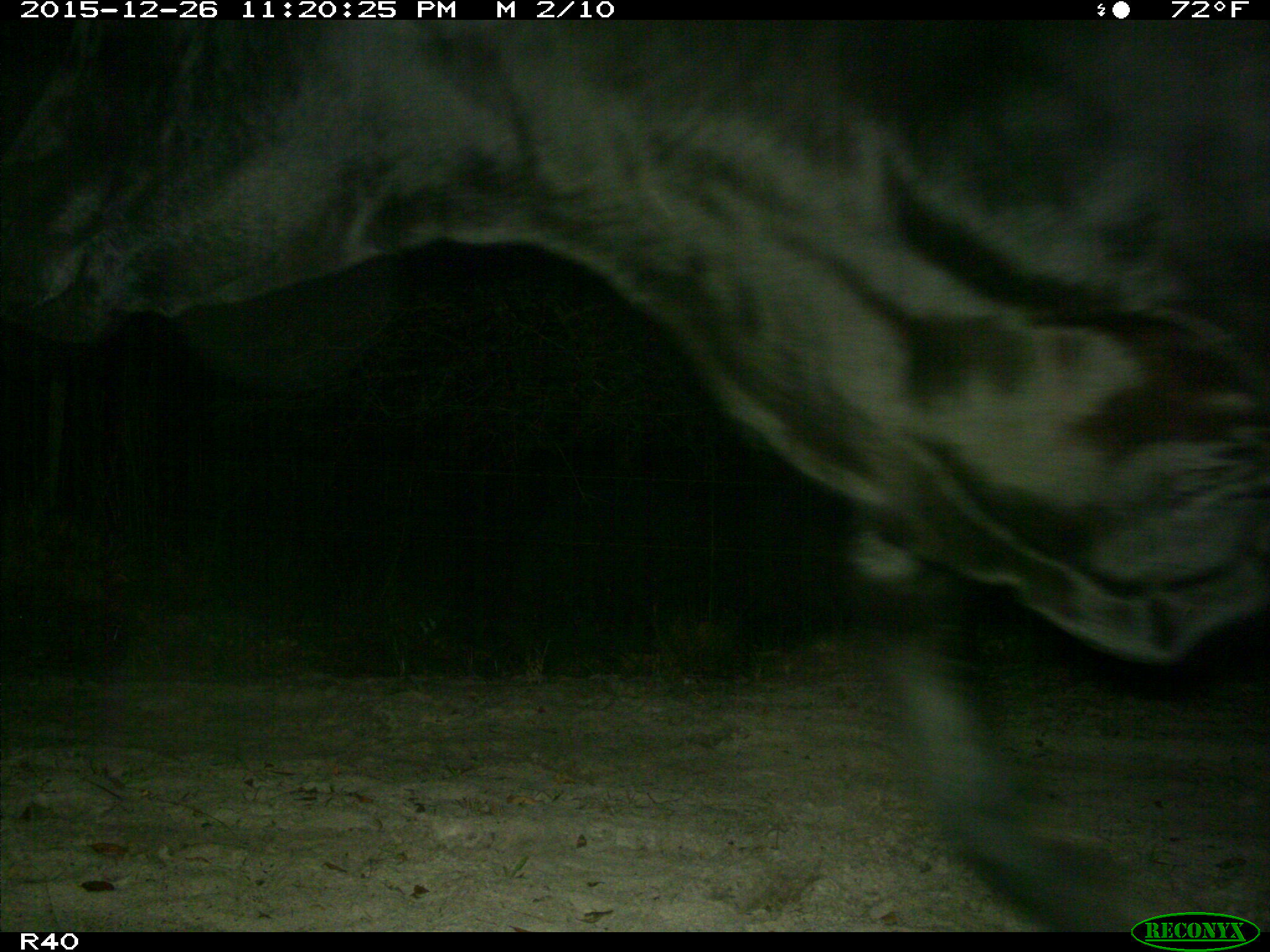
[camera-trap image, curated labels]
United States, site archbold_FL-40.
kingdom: Animalia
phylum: Chordata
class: Mammalia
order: Artiodactyla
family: Bovidae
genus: Bos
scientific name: Bos taurus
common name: domestic cow